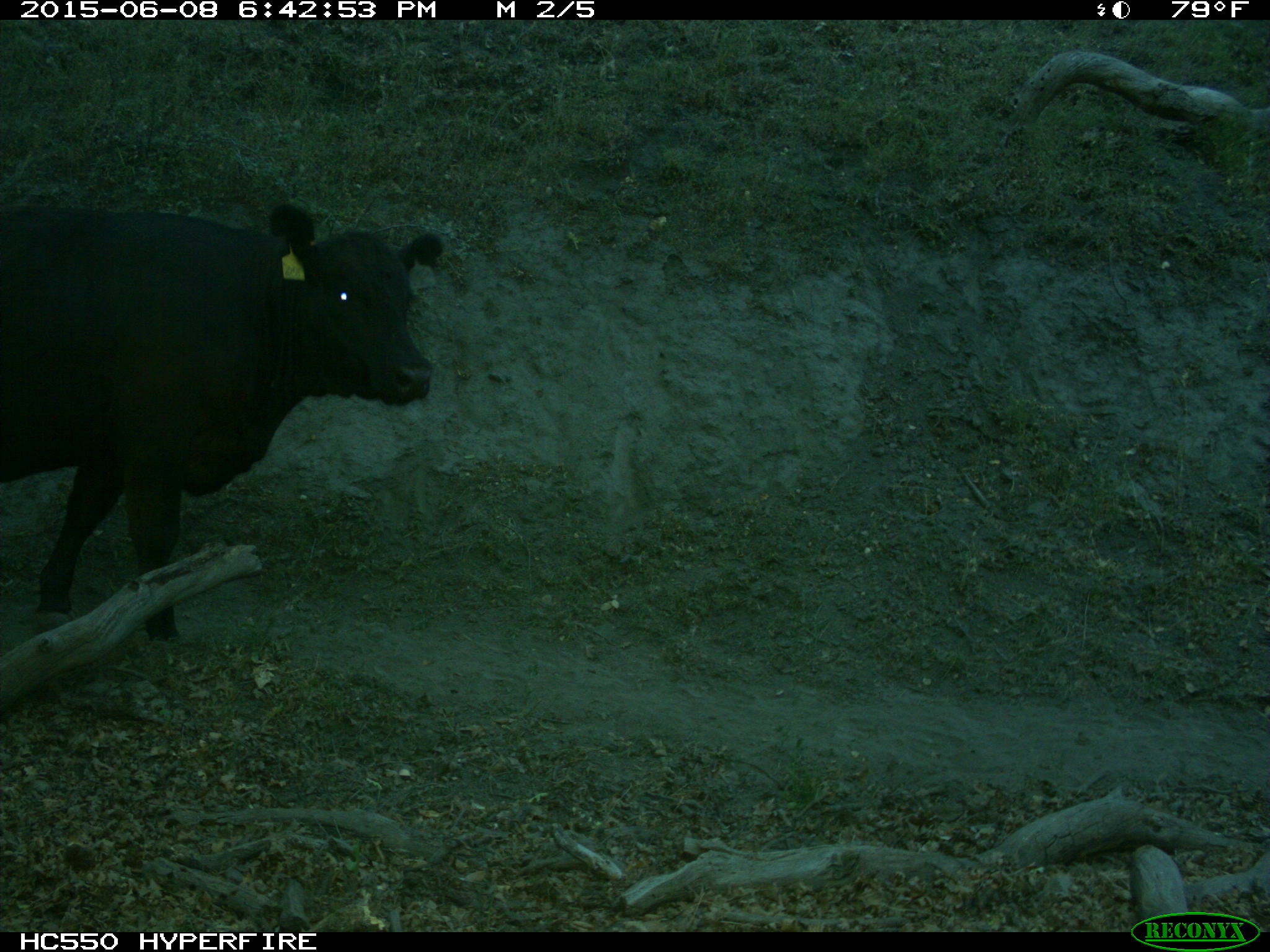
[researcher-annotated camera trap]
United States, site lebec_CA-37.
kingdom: Animalia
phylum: Chordata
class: Mammalia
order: Artiodactyla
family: Bovidae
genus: Bos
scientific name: Bos taurus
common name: domestic cow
Bos taurus (domestic cow).